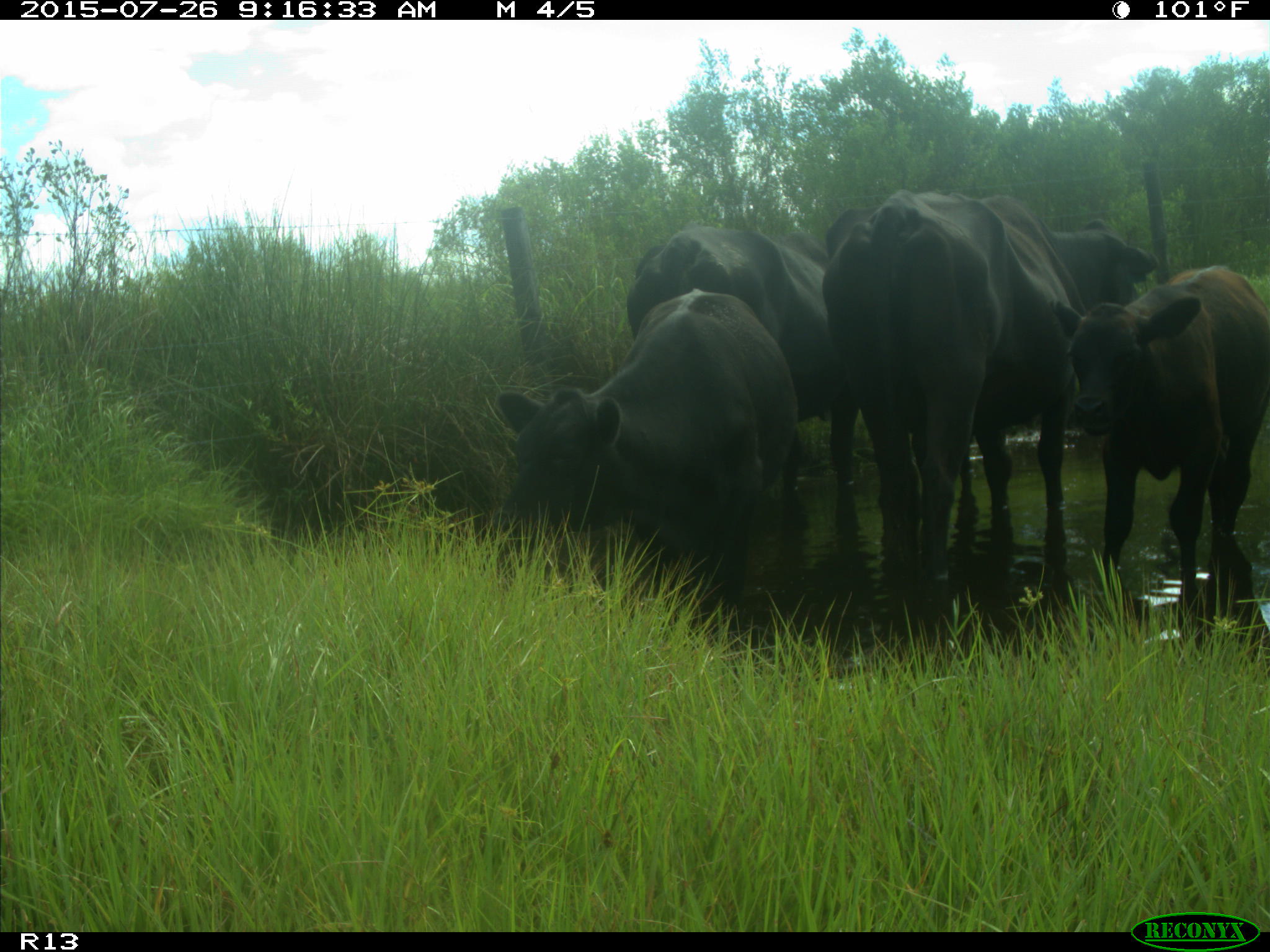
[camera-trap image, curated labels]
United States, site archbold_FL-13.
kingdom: Animalia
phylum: Chordata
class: Mammalia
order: Artiodactyla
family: Bovidae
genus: Bos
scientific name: Bos taurus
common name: domestic cow